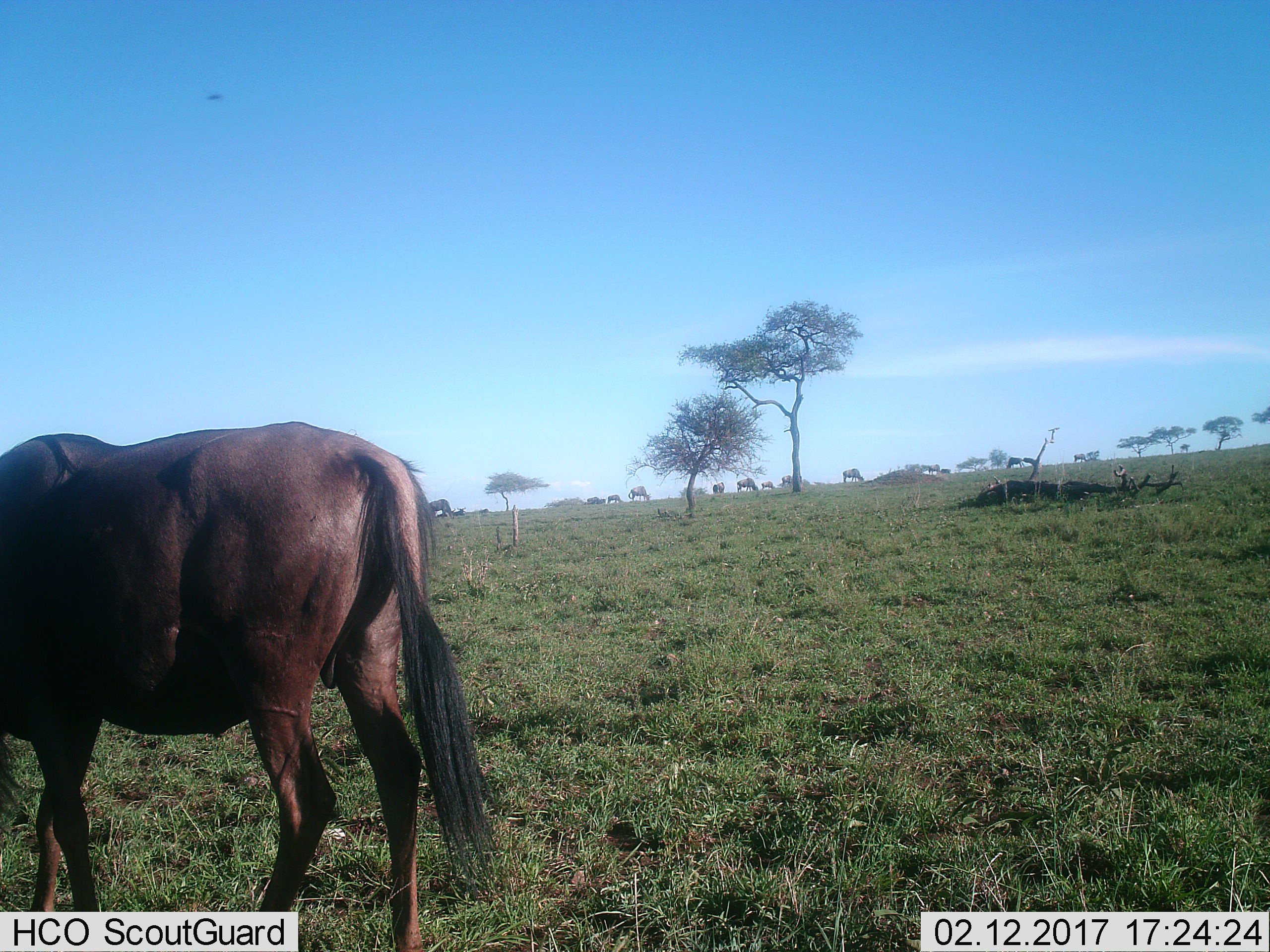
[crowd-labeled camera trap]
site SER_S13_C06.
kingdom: Animalia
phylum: Chordata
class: Mammalia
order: Artiodactyla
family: Bovidae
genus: Connochaetes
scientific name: Connochaetes taurinus taurinus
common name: blue wildebeest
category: wildebeestblue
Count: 9.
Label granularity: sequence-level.